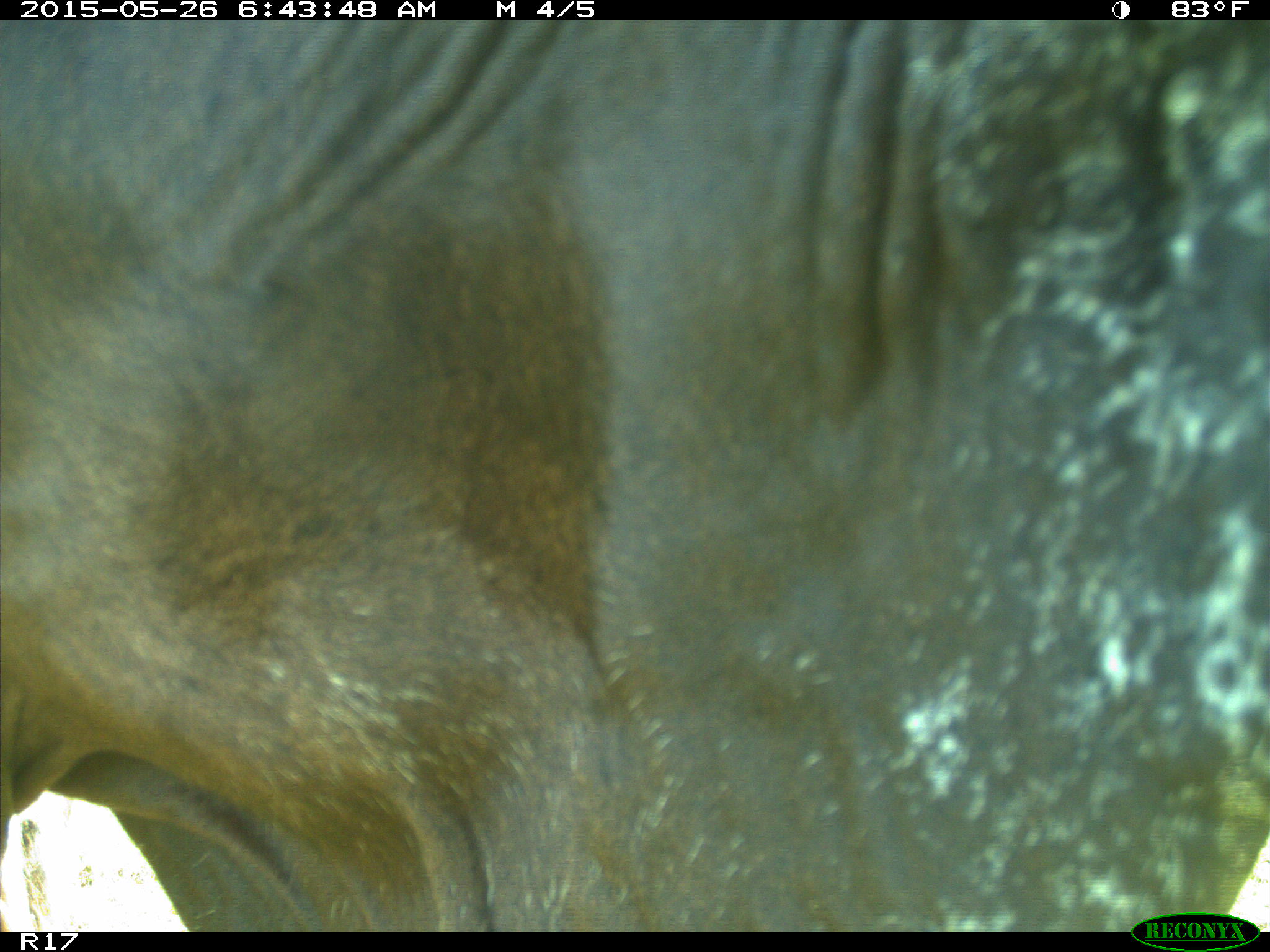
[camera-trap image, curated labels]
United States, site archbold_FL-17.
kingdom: Animalia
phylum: Chordata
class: Mammalia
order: Artiodactyla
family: Bovidae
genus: Bos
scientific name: Bos taurus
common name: domestic cow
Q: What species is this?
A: Bos taurus (domestic cow).